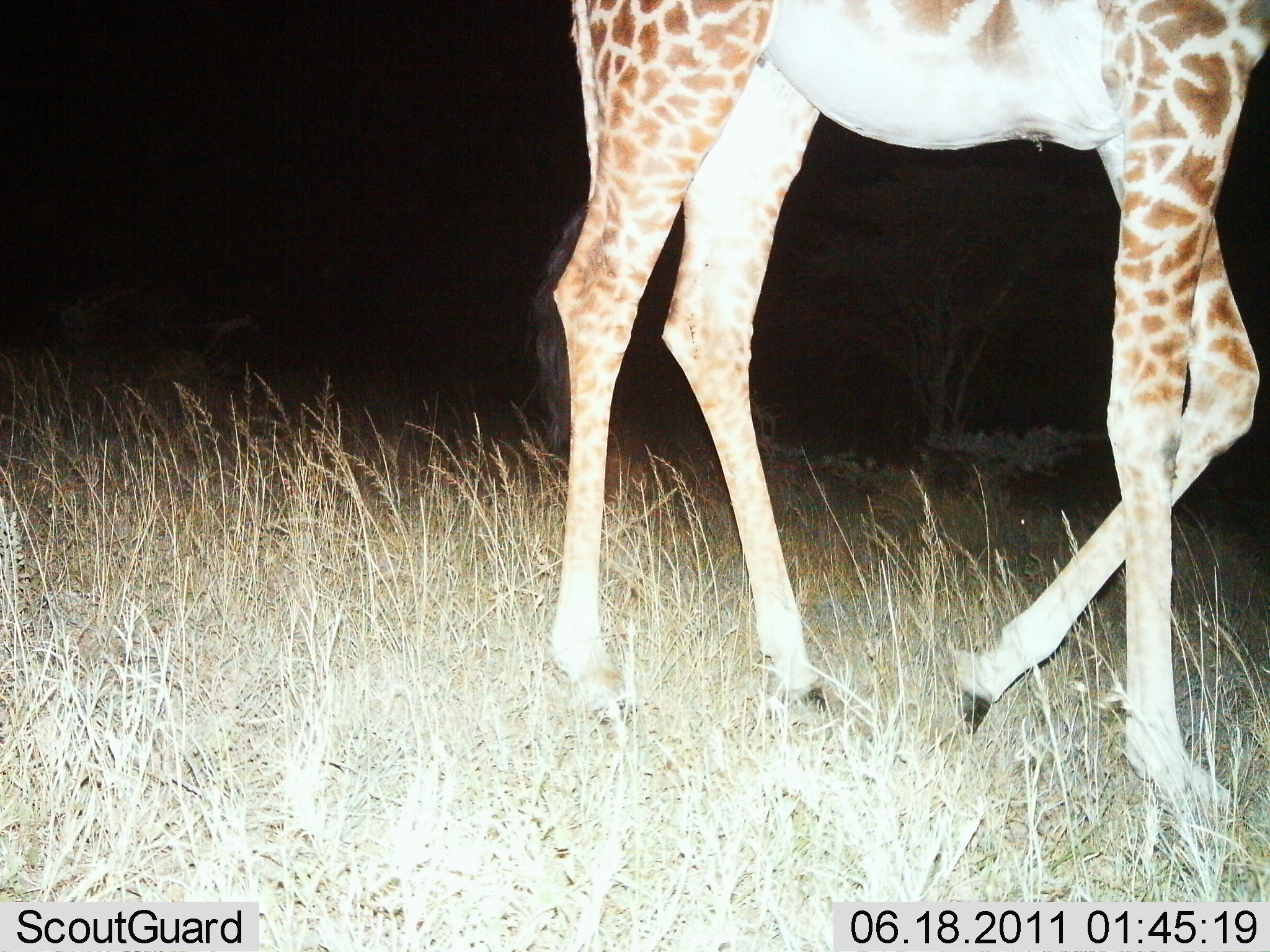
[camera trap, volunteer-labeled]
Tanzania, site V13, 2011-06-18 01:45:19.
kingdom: Animalia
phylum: Chordata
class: Mammalia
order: Artiodactyla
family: Giraffidae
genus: Giraffa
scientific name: Giraffa camelopardalis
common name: giraffe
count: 1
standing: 33%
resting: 0%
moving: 75%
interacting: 0%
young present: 0%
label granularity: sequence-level